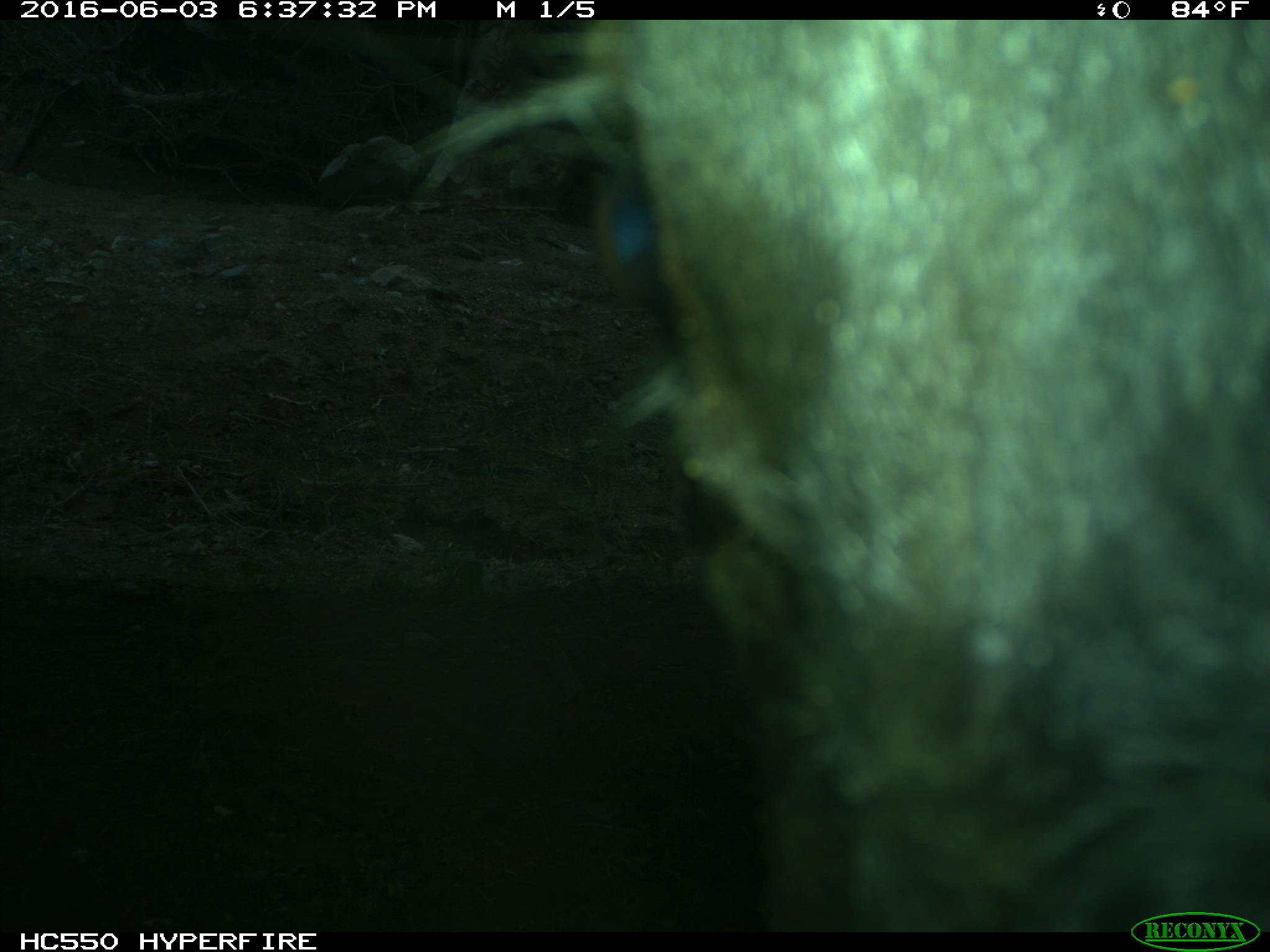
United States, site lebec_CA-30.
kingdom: Animalia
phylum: Chordata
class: Mammalia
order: Artiodactyla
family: Bovidae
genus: Bos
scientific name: Bos taurus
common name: domestic cow